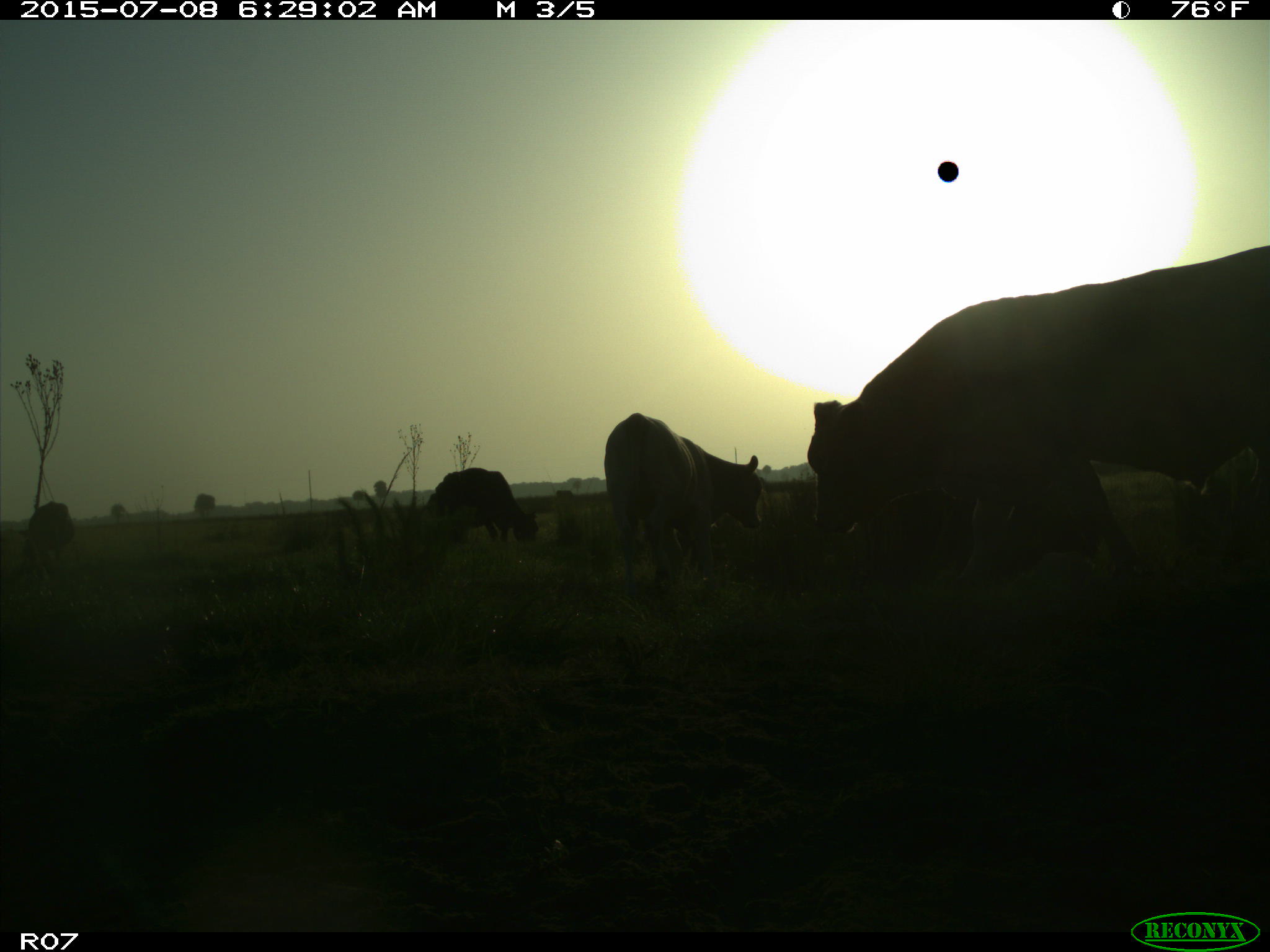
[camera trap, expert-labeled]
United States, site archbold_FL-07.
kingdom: Animalia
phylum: Chordata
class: Mammalia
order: Artiodactyla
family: Bovidae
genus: Bos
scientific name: Bos taurus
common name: domestic cow